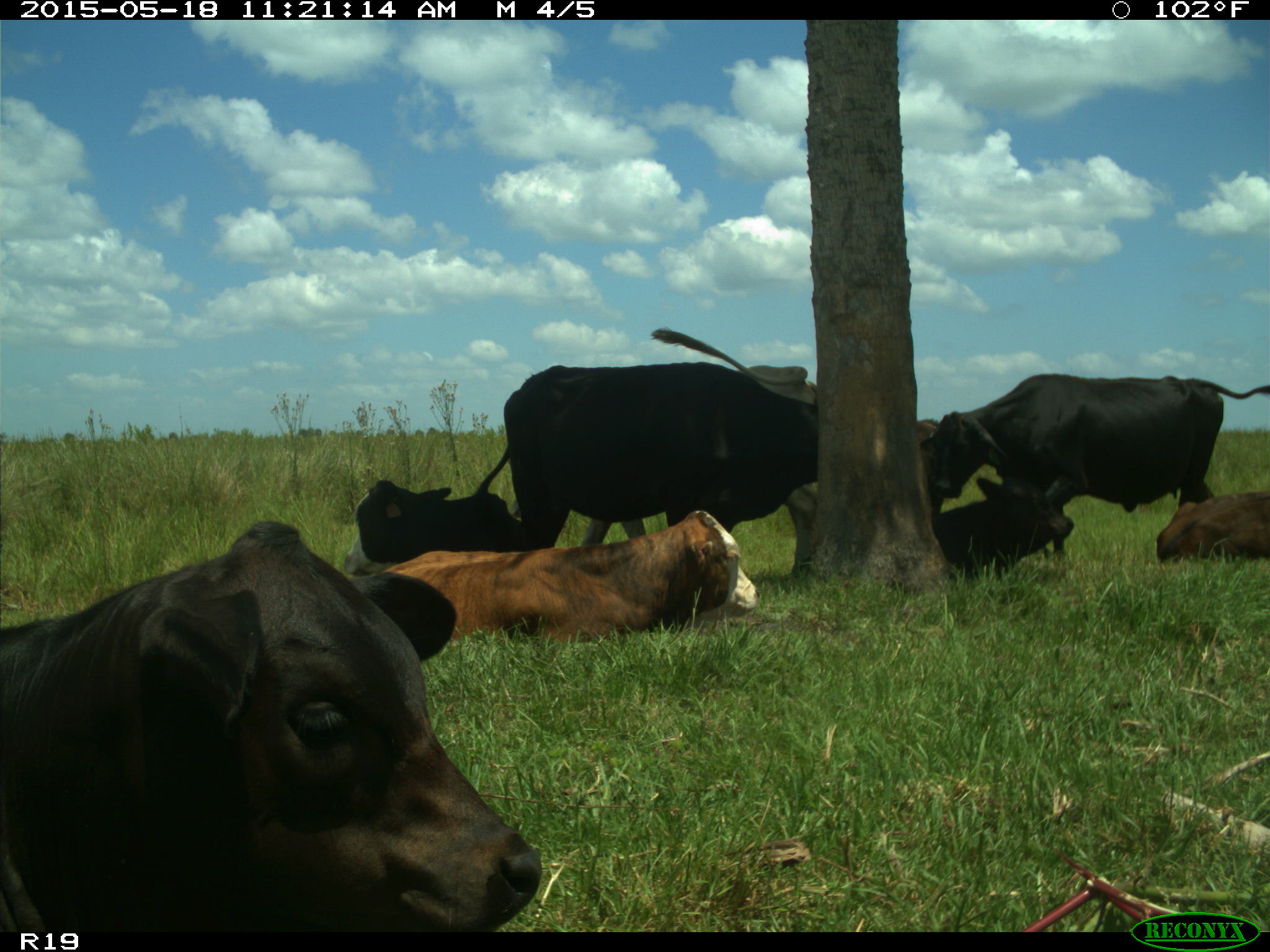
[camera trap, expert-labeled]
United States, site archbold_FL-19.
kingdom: Animalia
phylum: Chordata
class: Mammalia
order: Artiodactyla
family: Bovidae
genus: Bos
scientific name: Bos taurus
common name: domestic cow